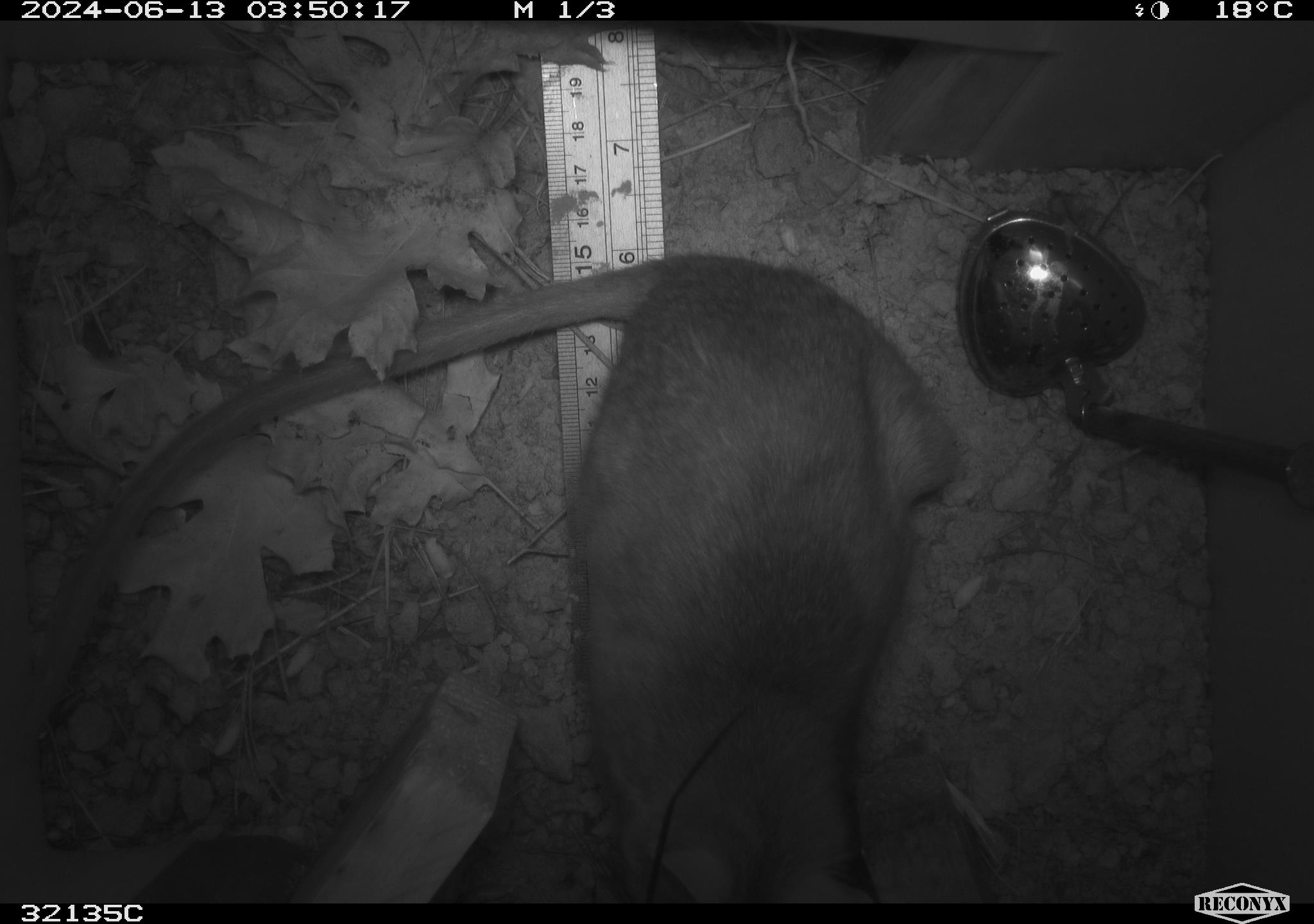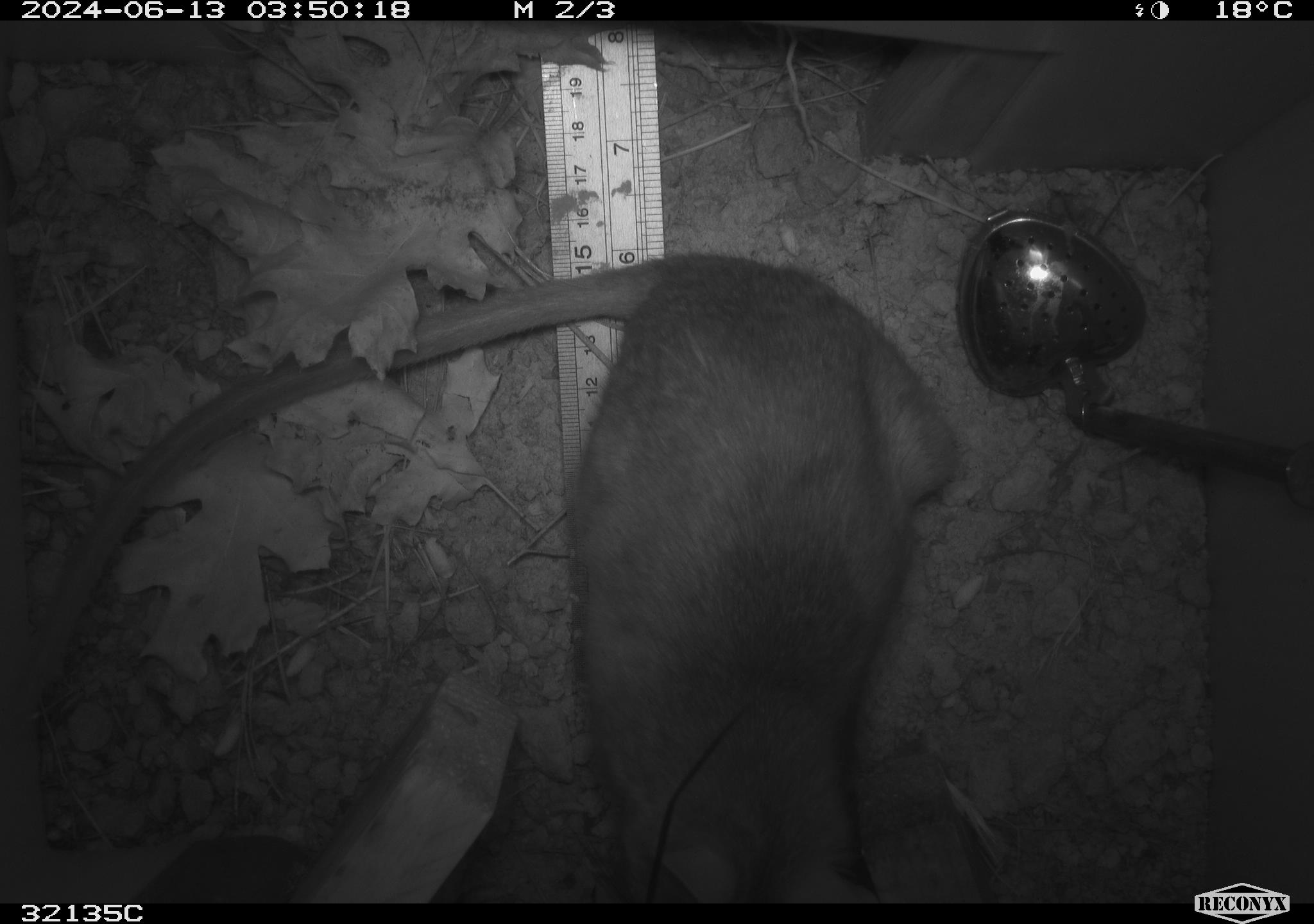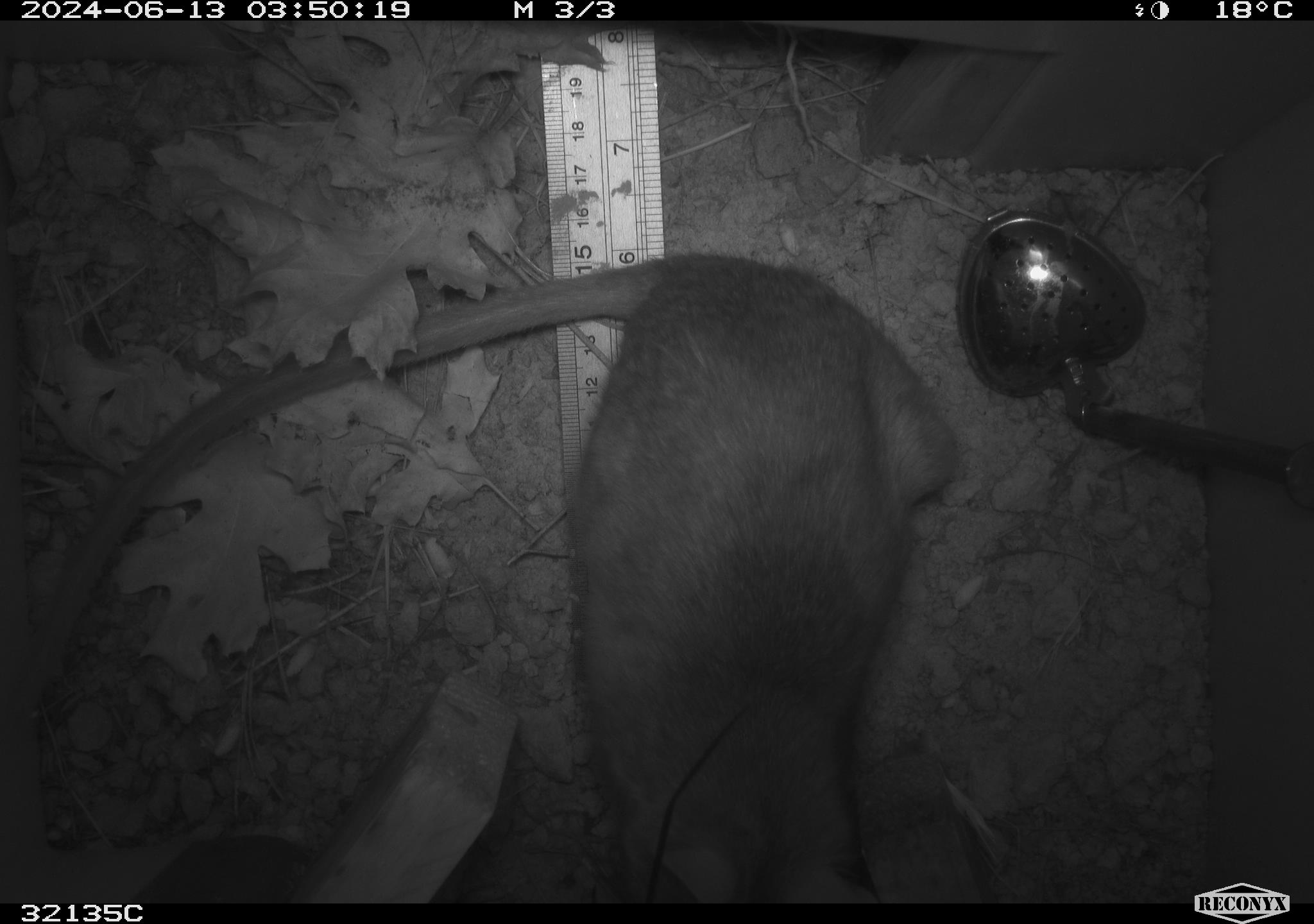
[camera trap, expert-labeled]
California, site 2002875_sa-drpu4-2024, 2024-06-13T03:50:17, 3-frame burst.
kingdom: Animalia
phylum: Chordata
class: Mammalia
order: Rodentia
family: Cricetidae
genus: Neotoma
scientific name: Neotoma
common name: pack rat or woodrat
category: neotoma species